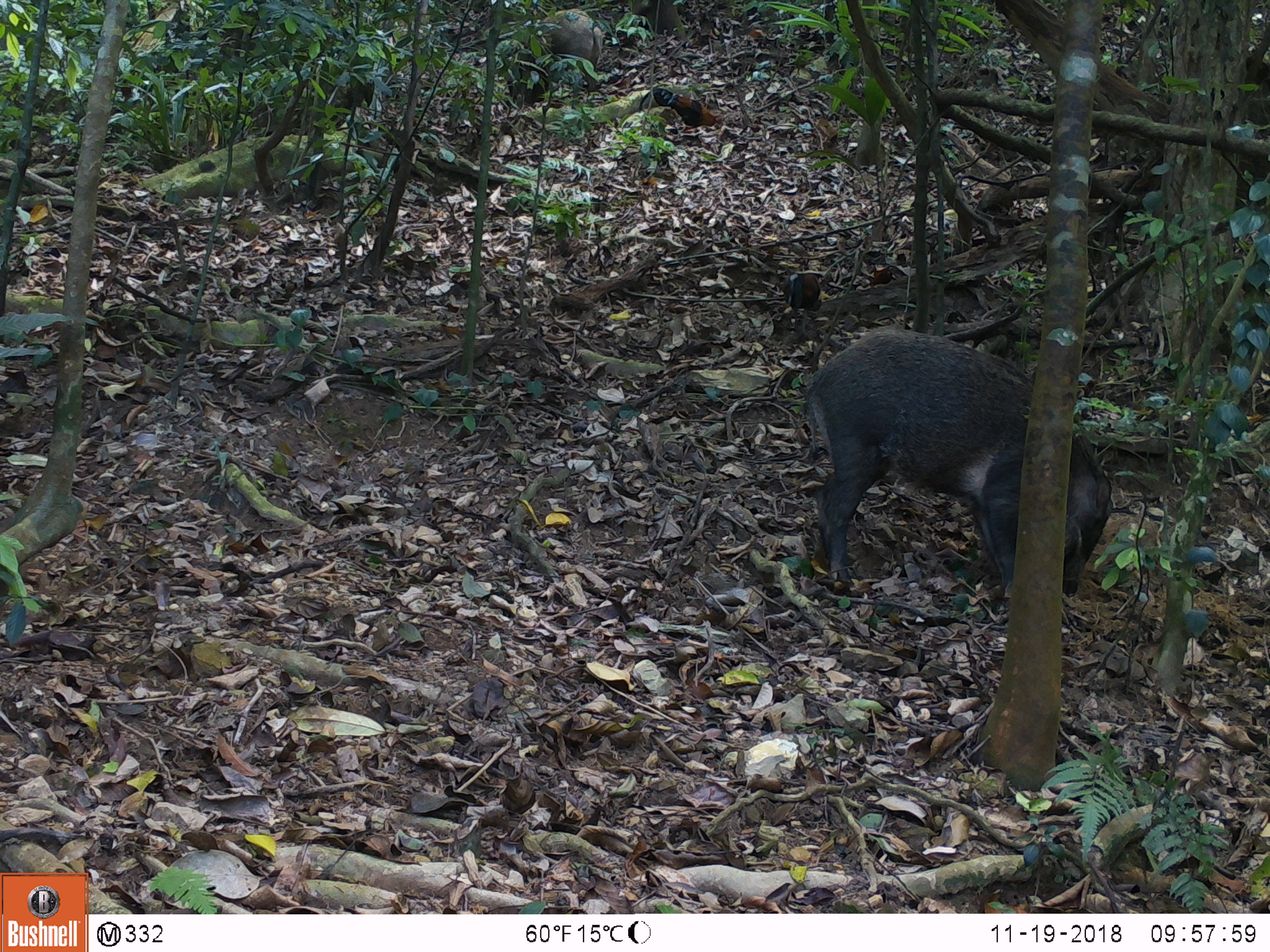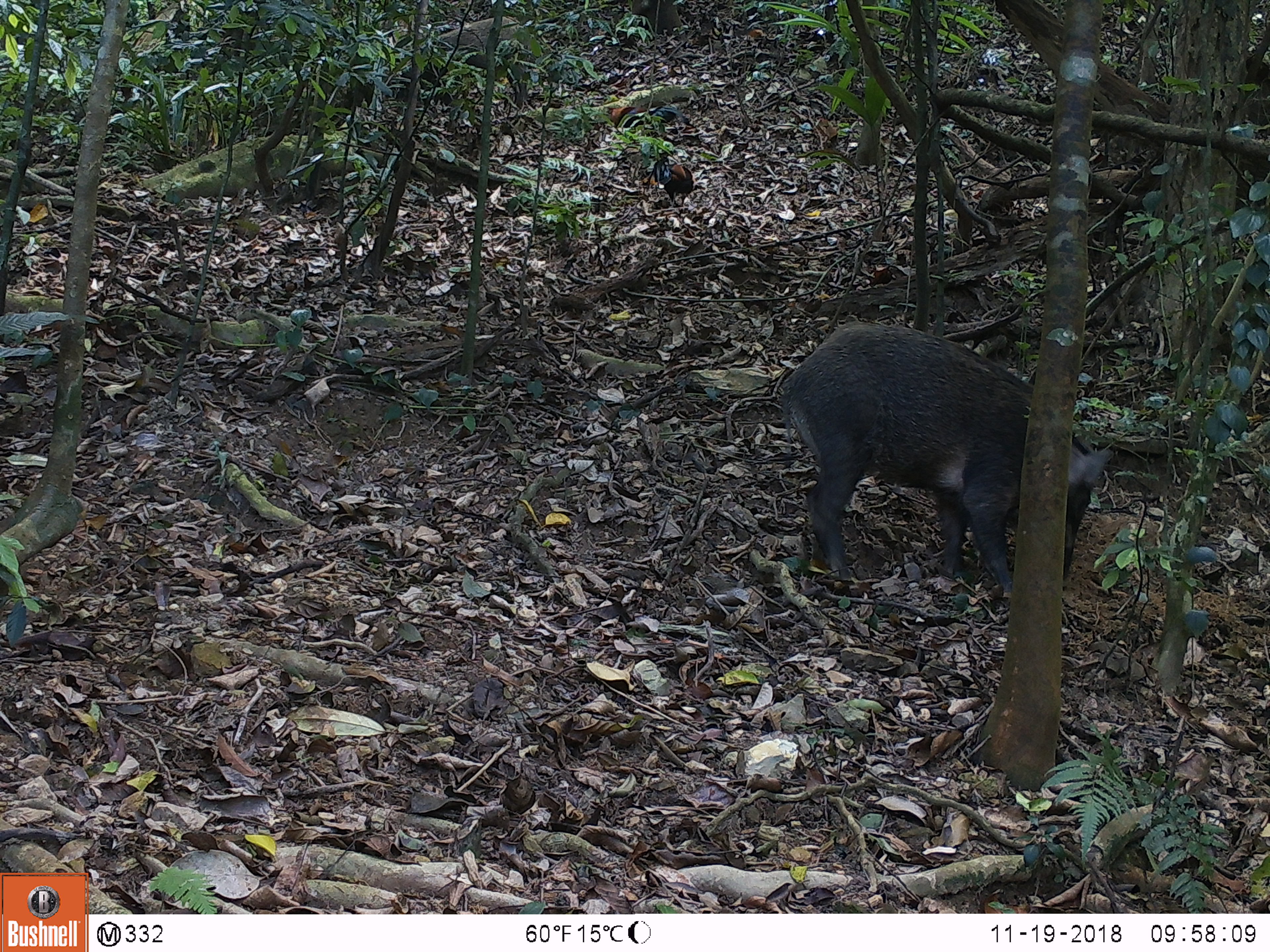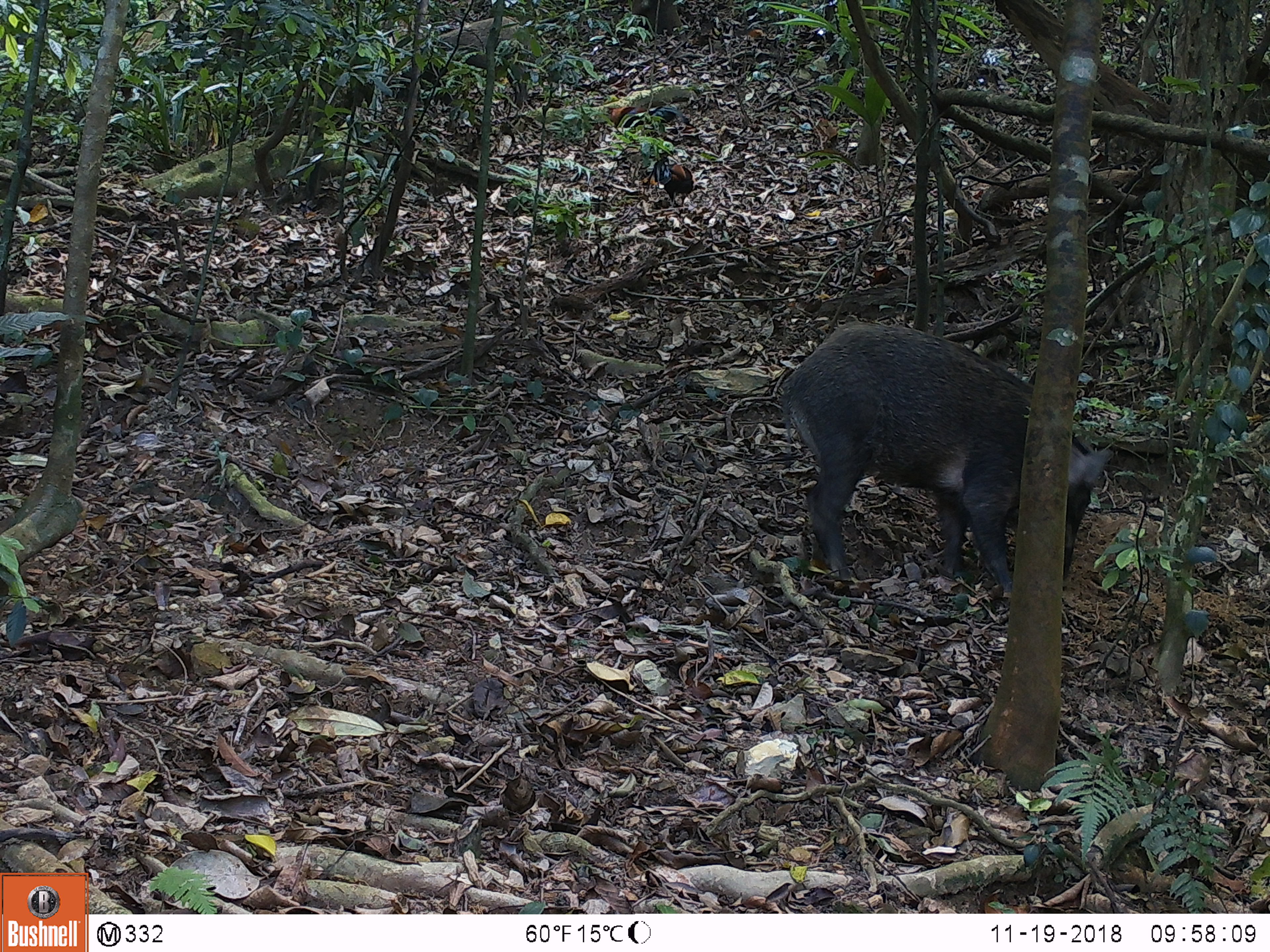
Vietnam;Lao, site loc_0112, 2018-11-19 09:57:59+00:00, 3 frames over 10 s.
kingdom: Animalia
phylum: Chordata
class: Mammalia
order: Artiodactyla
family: Suidae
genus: Sus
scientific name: Sus scrofa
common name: eurasian wild pig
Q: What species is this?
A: Eurasian wild pig (Sus scrofa).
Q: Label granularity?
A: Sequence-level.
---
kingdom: Animalia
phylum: Chordata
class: Aves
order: Galliformes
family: Phasianidae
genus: Gallus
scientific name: Gallus gallus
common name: red junglefowl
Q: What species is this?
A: Red junglefowl (Gallus gallus).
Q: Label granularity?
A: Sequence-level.